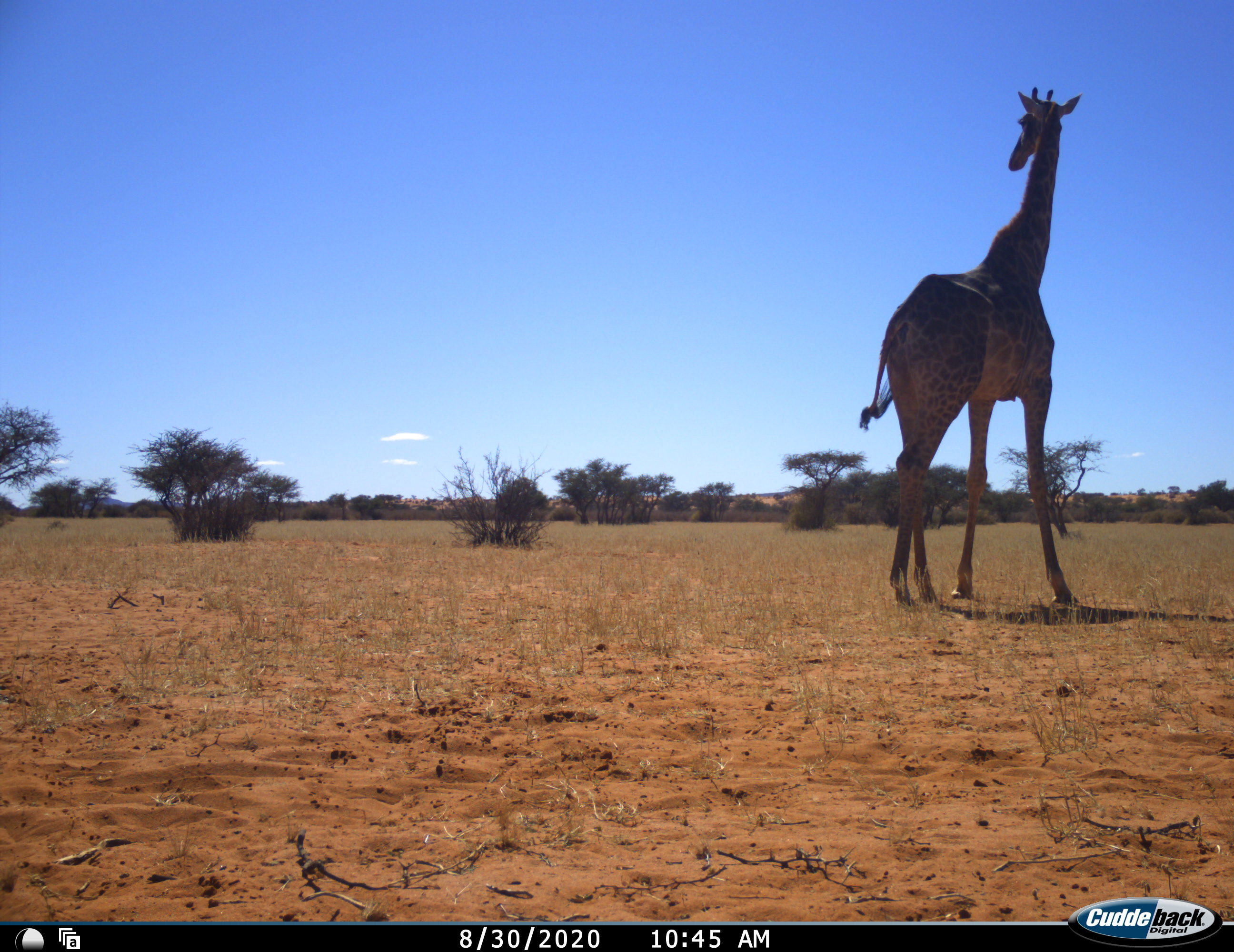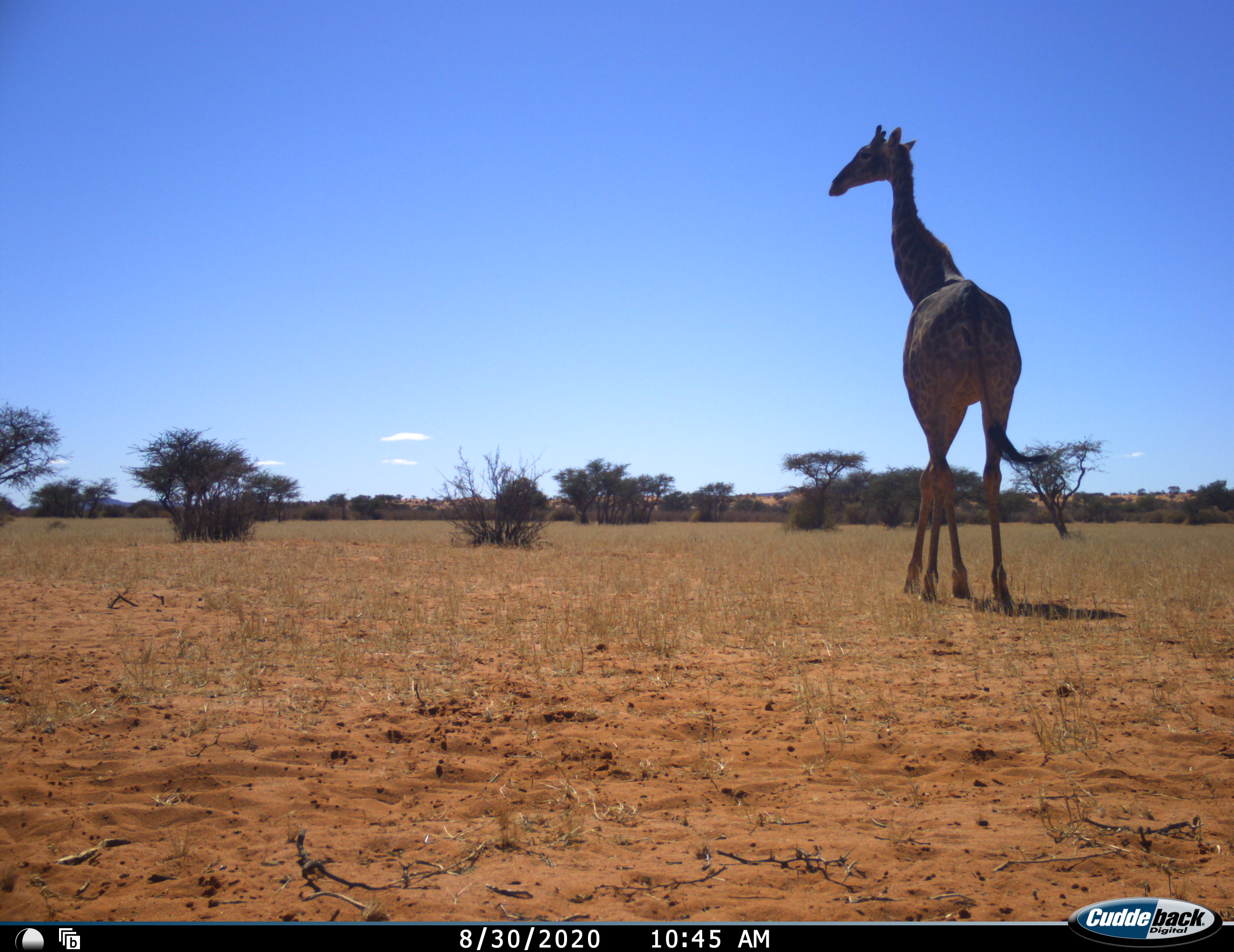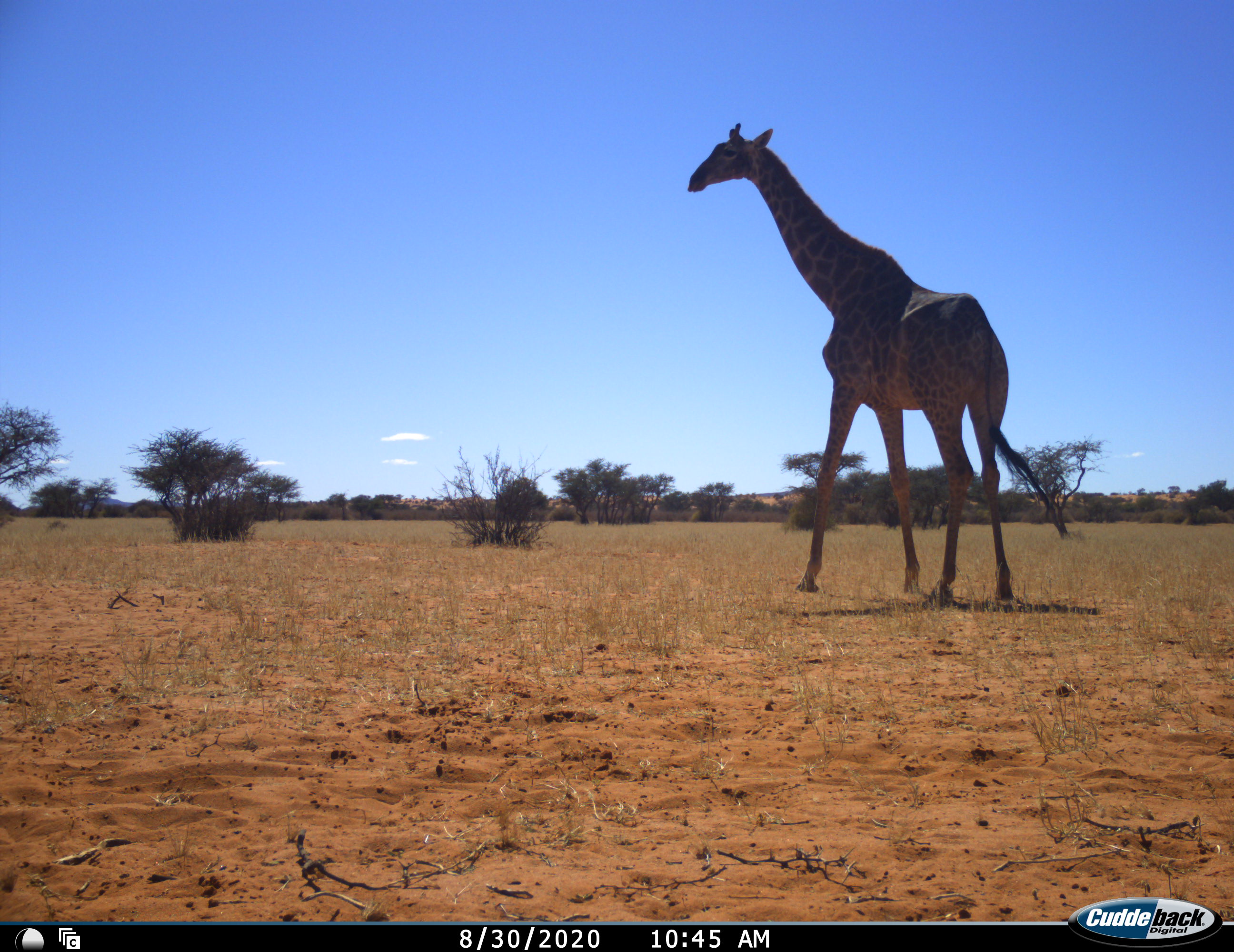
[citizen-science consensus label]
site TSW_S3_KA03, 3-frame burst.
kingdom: Animalia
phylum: Chordata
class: Mammalia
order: Artiodactyla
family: Giraffidae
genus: Giraffa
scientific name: Giraffa camelopardalis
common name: giraffe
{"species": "giraffe (Giraffa camelopardalis)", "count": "1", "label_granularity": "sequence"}